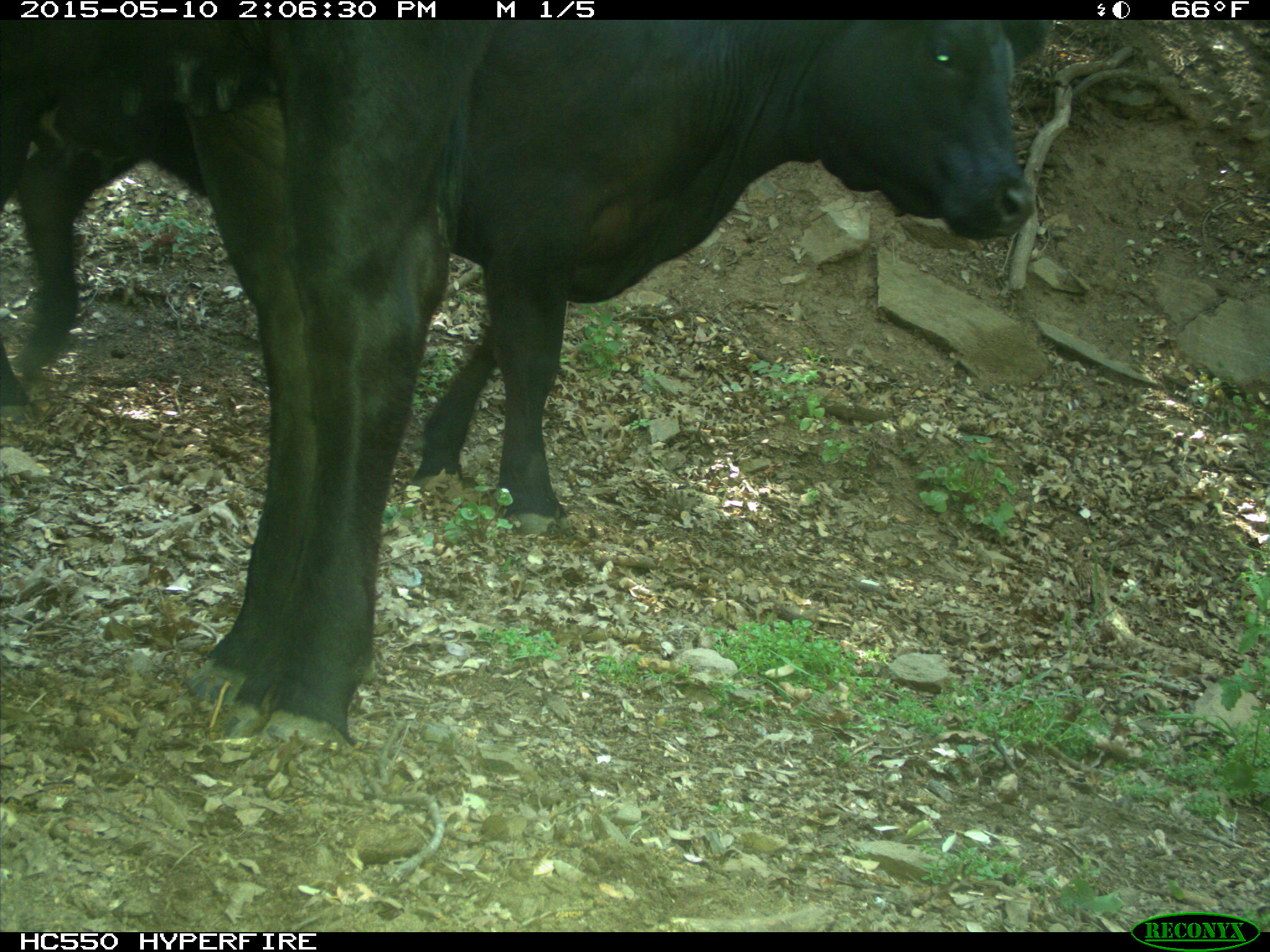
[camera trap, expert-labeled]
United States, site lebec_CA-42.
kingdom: Animalia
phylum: Chordata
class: Mammalia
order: Artiodactyla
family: Bovidae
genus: Bos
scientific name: Bos taurus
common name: domestic cow